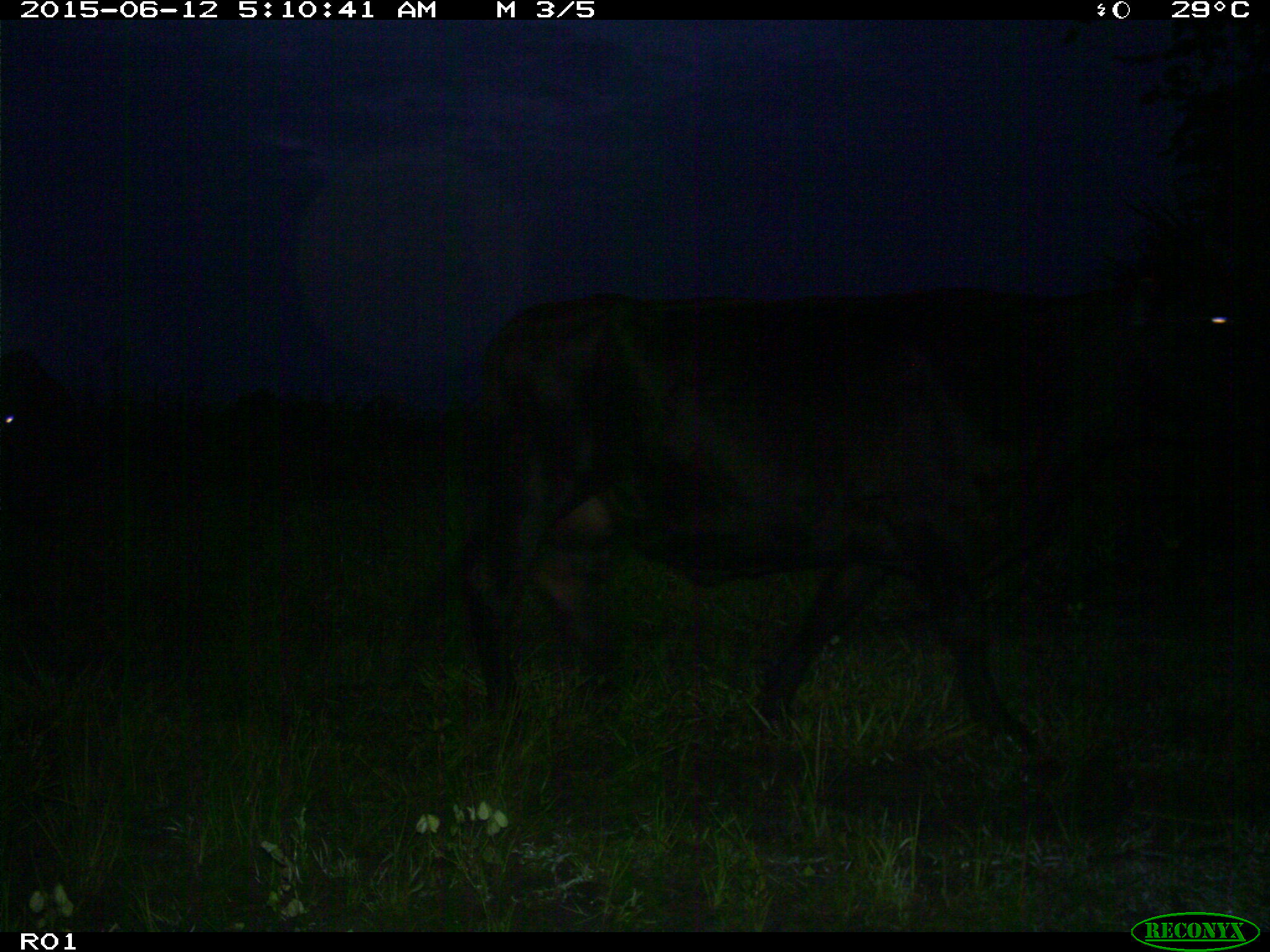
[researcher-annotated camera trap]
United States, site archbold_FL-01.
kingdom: Animalia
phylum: Chordata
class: Mammalia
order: Artiodactyla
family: Bovidae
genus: Bos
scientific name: Bos taurus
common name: domestic cow